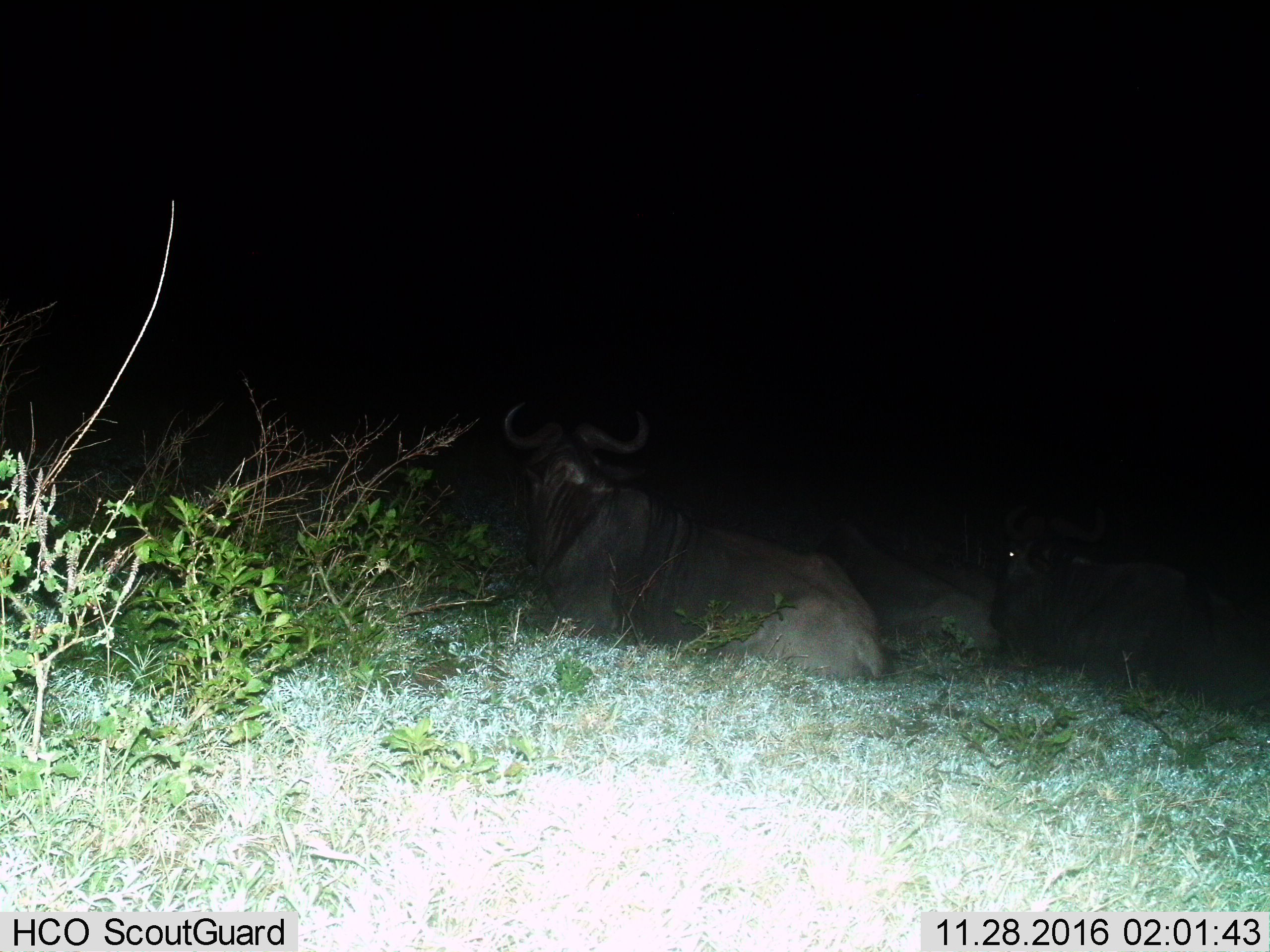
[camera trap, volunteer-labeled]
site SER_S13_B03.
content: unidentified animal